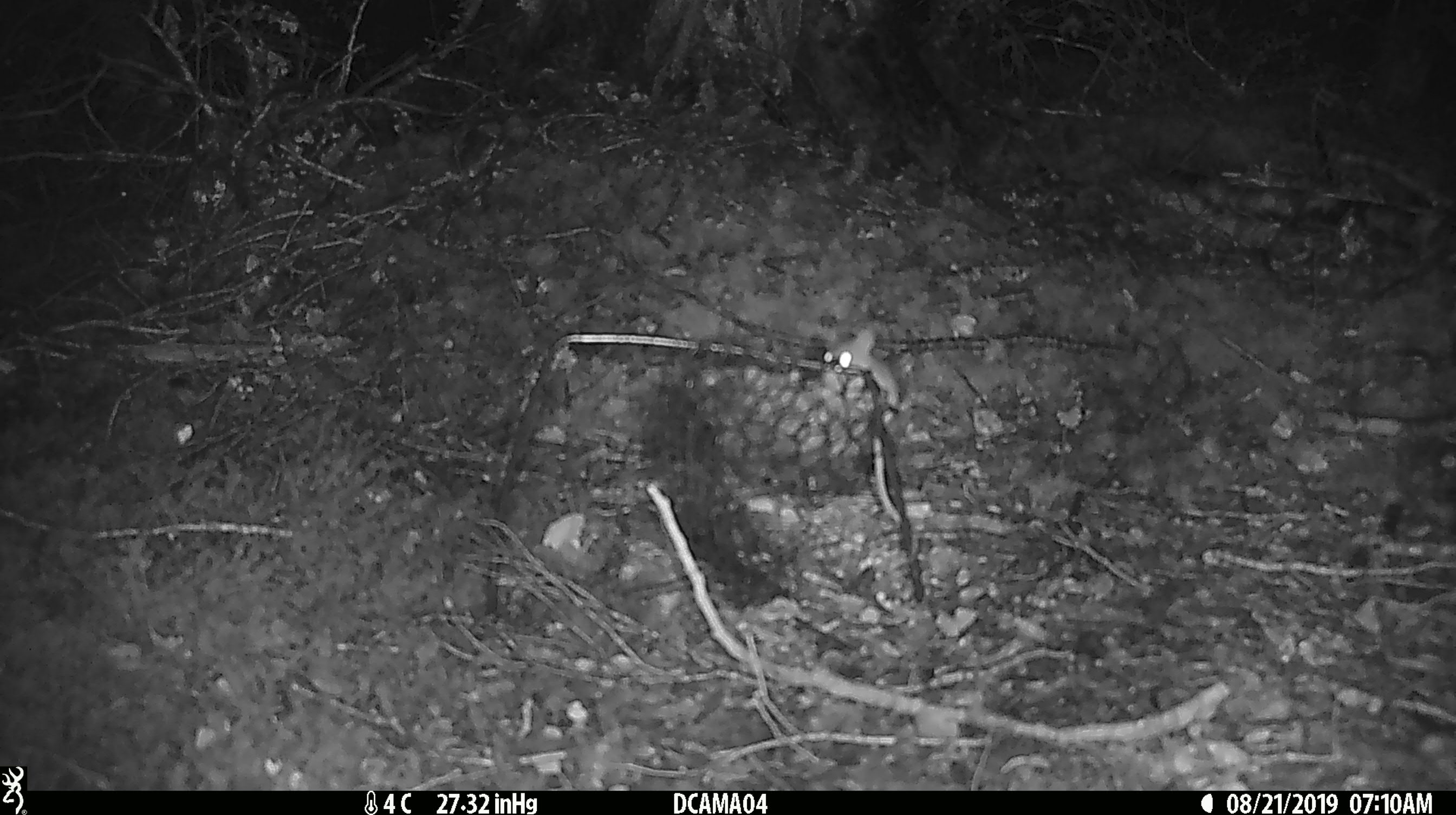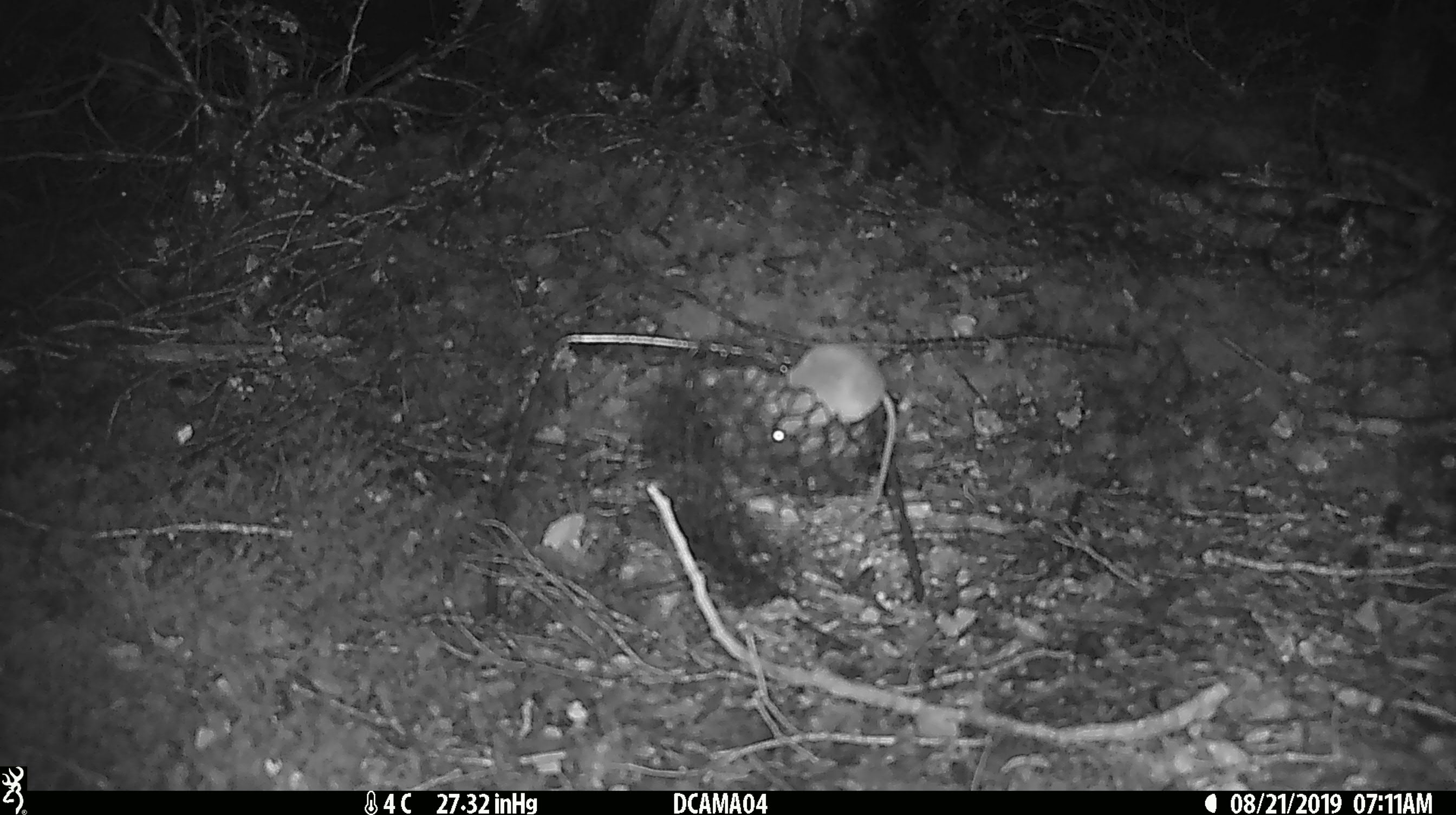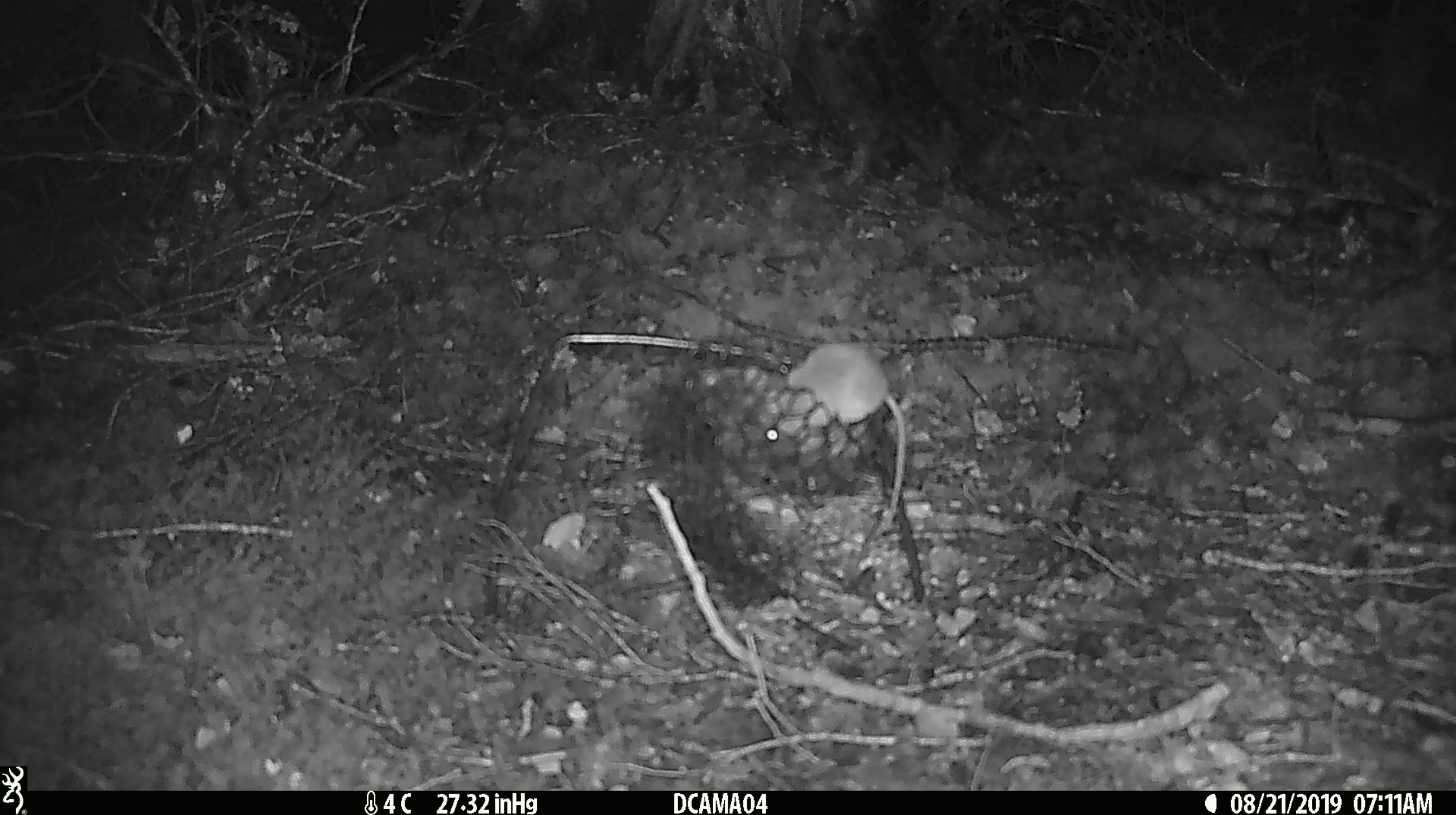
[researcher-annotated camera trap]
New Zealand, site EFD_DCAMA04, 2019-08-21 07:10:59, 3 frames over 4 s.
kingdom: Animalia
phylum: Chordata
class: Mammalia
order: Rodentia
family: Muridae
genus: Mus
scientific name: Mus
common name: mouse